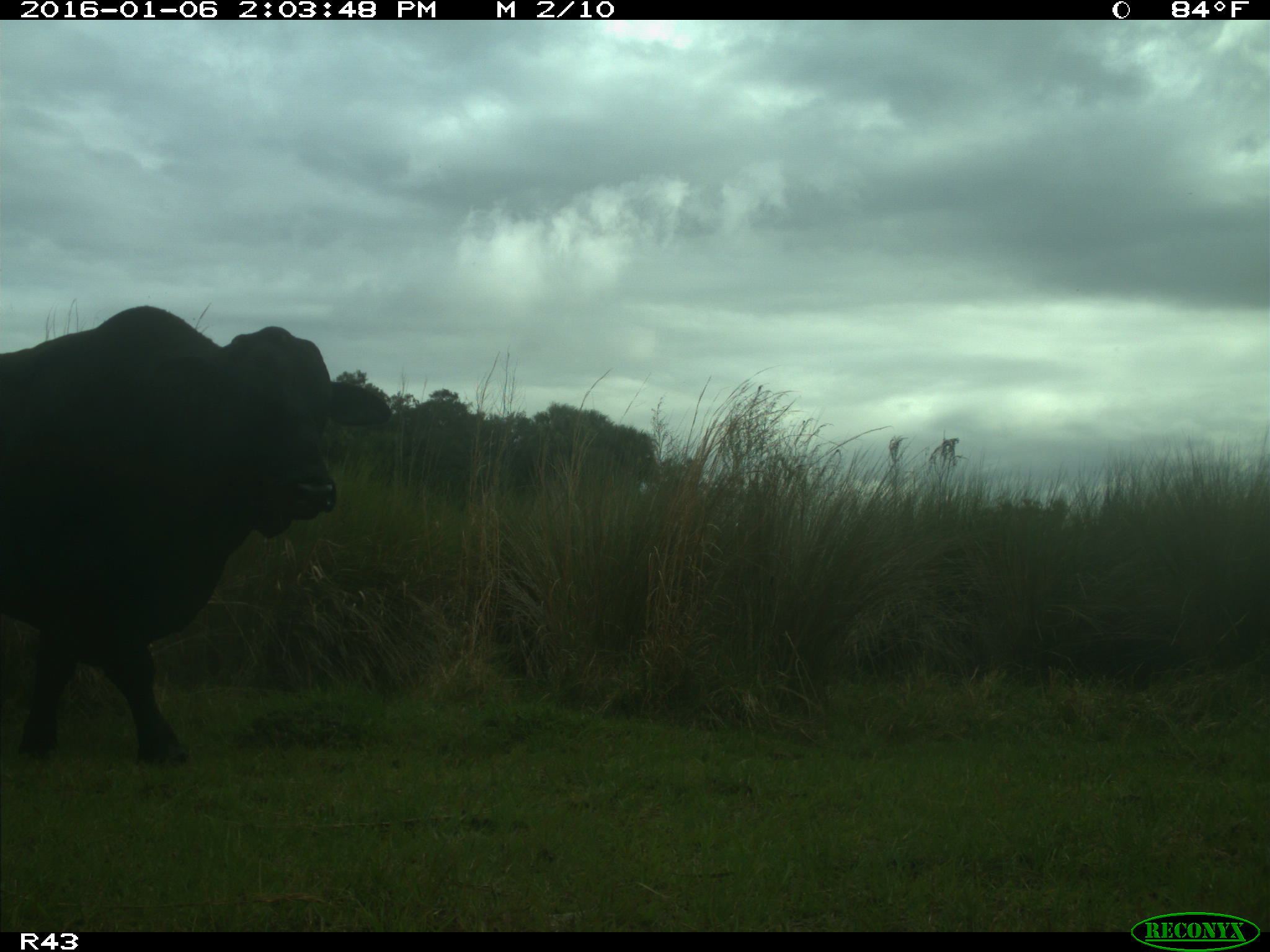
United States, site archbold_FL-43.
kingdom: Animalia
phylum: Chordata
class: Mammalia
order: Artiodactyla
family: Bovidae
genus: Bos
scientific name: Bos taurus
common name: domestic cow